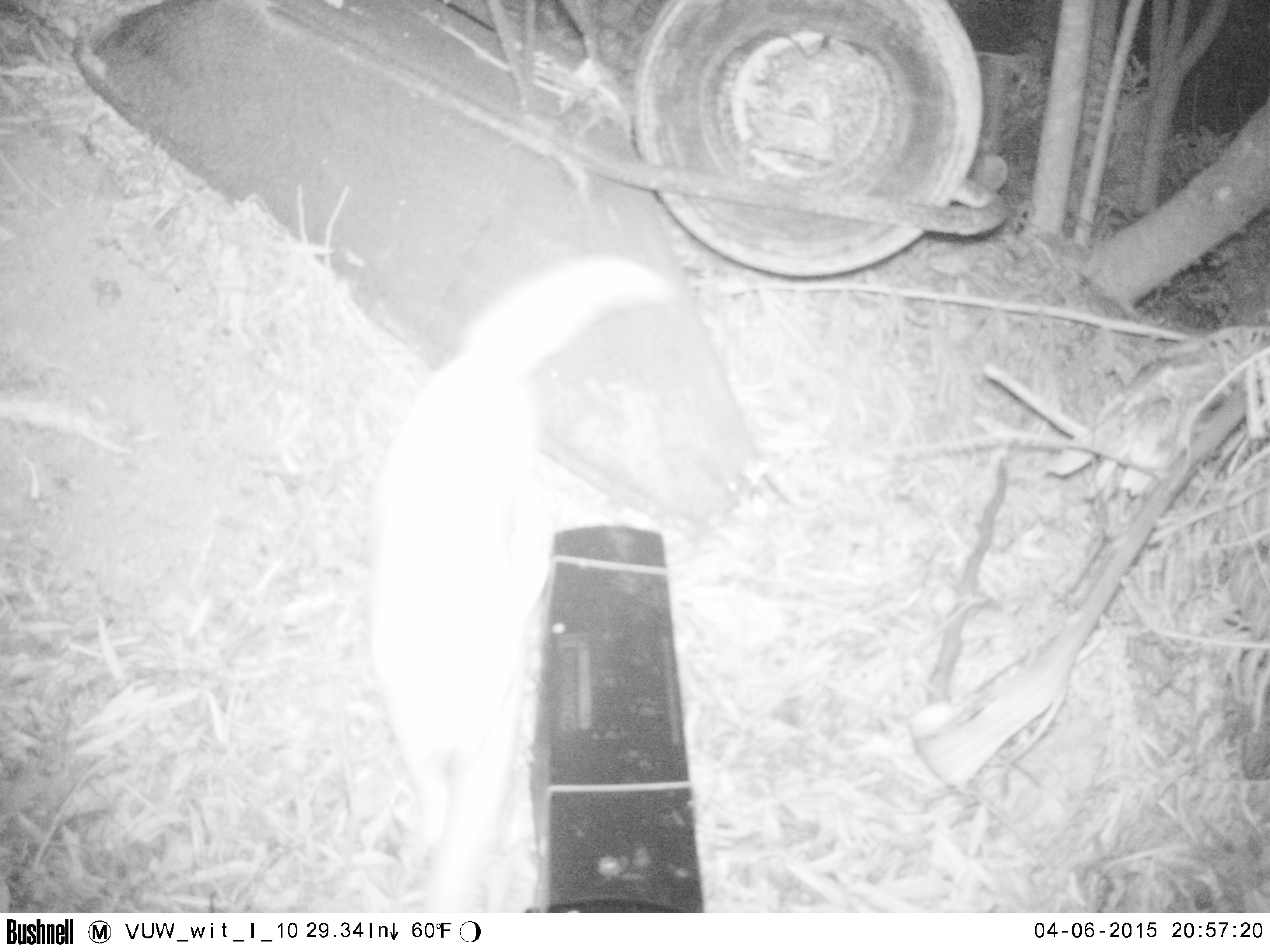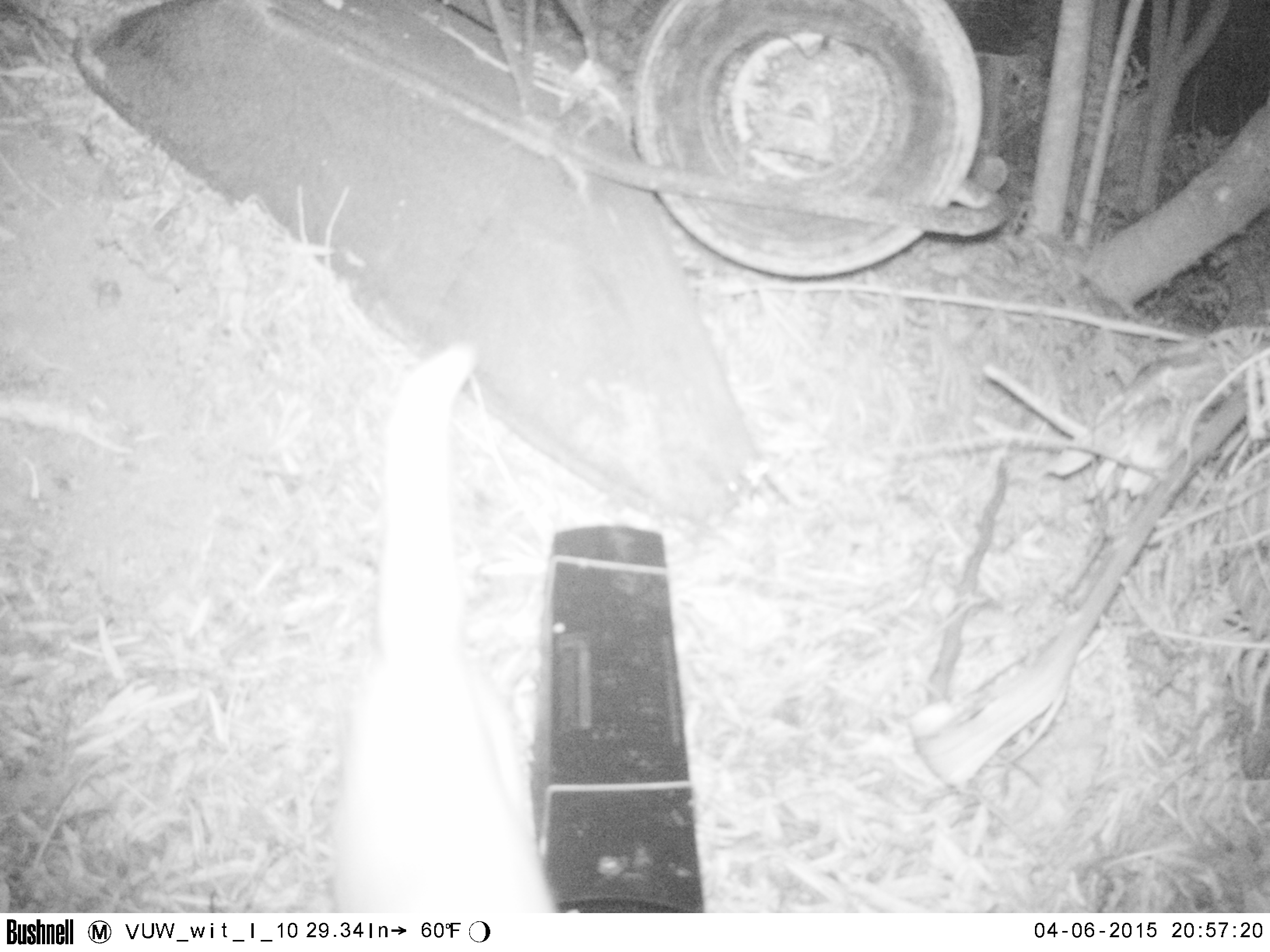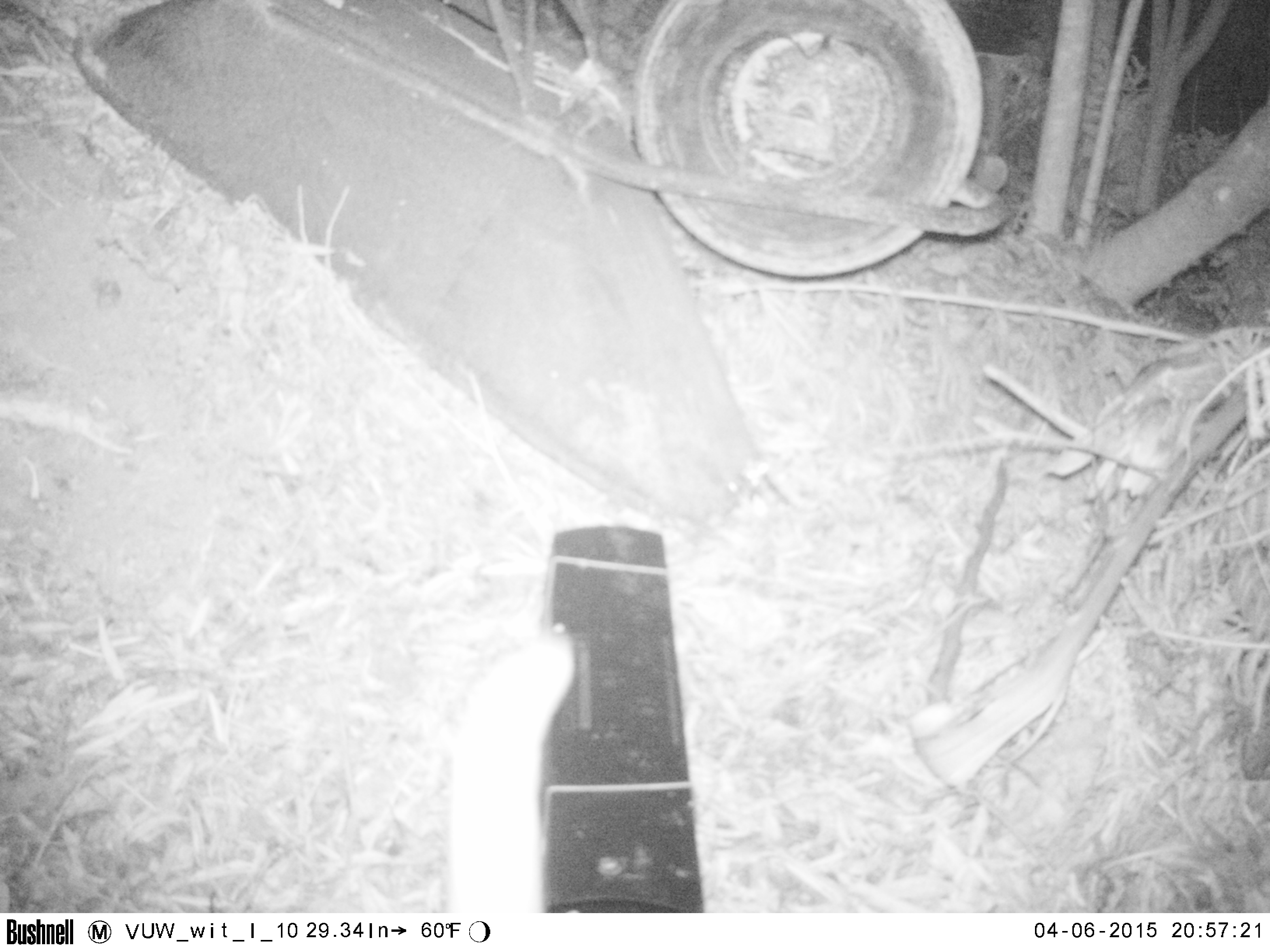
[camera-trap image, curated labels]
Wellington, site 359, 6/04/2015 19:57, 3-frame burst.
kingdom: Animalia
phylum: Chordata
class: Mammalia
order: Carnivora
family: Felidae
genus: Felis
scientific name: Felis catus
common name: cat